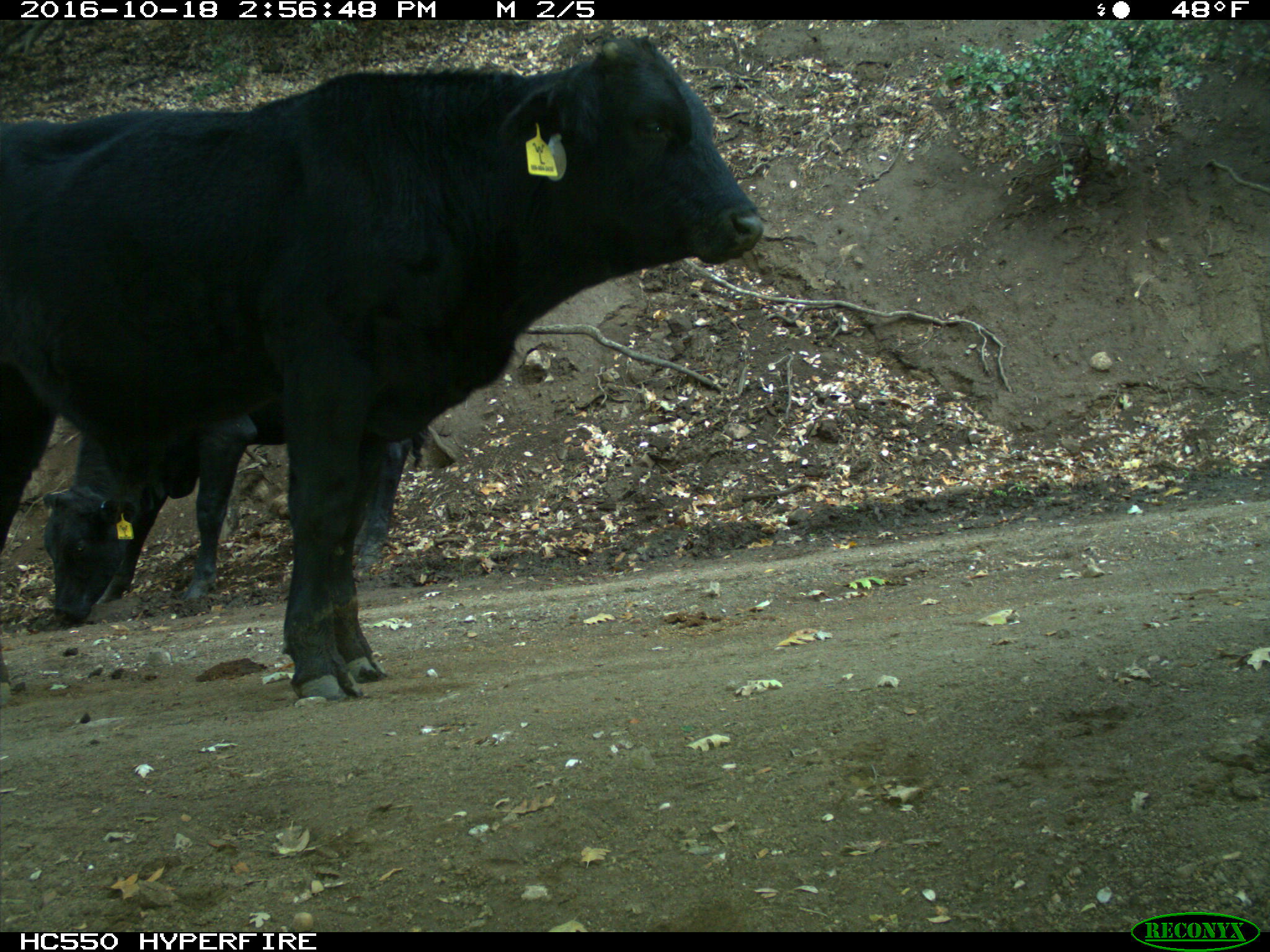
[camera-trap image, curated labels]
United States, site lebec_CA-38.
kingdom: Animalia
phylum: Chordata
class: Mammalia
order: Artiodactyla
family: Bovidae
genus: Bos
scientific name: Bos taurus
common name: domestic cow